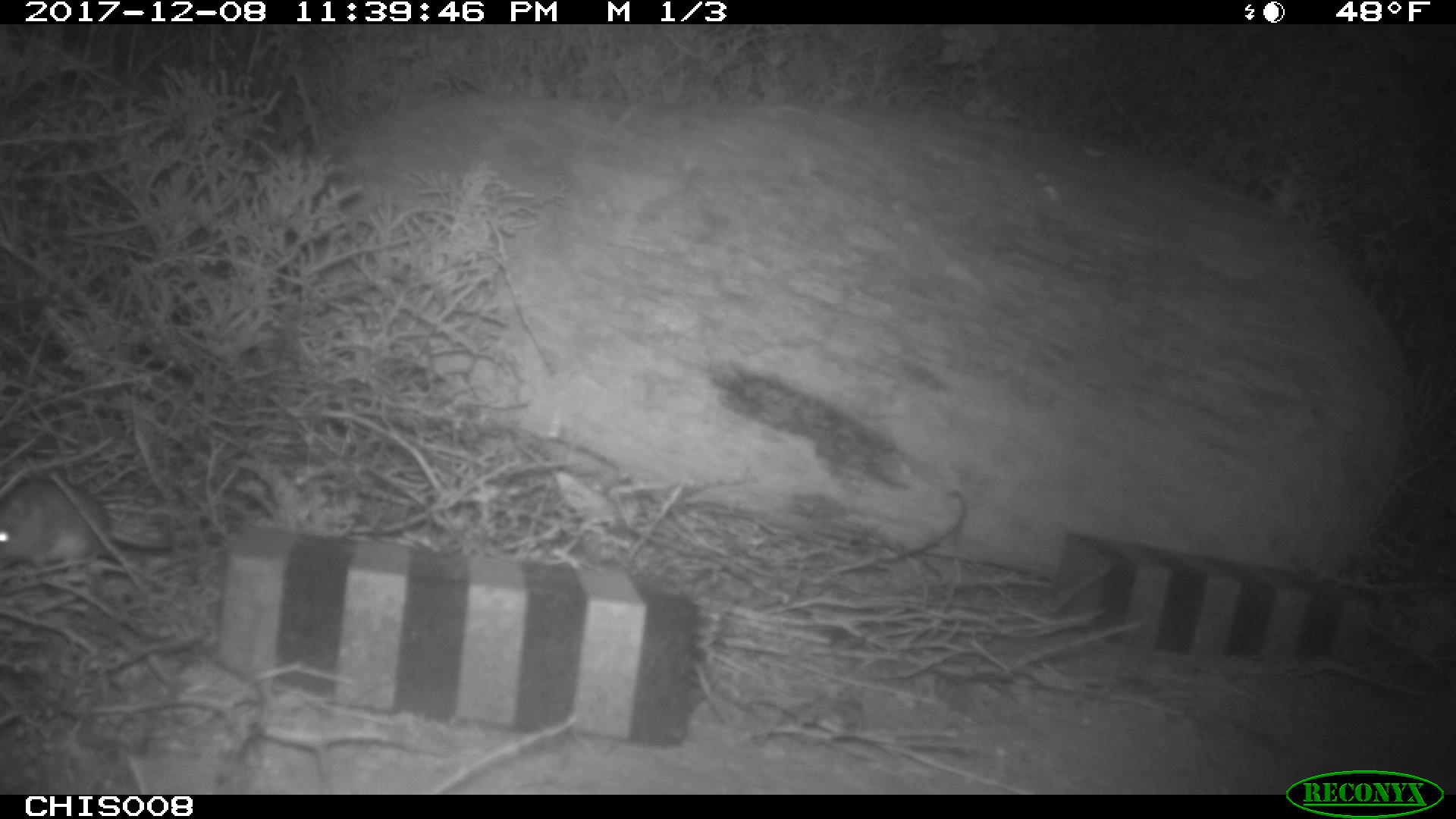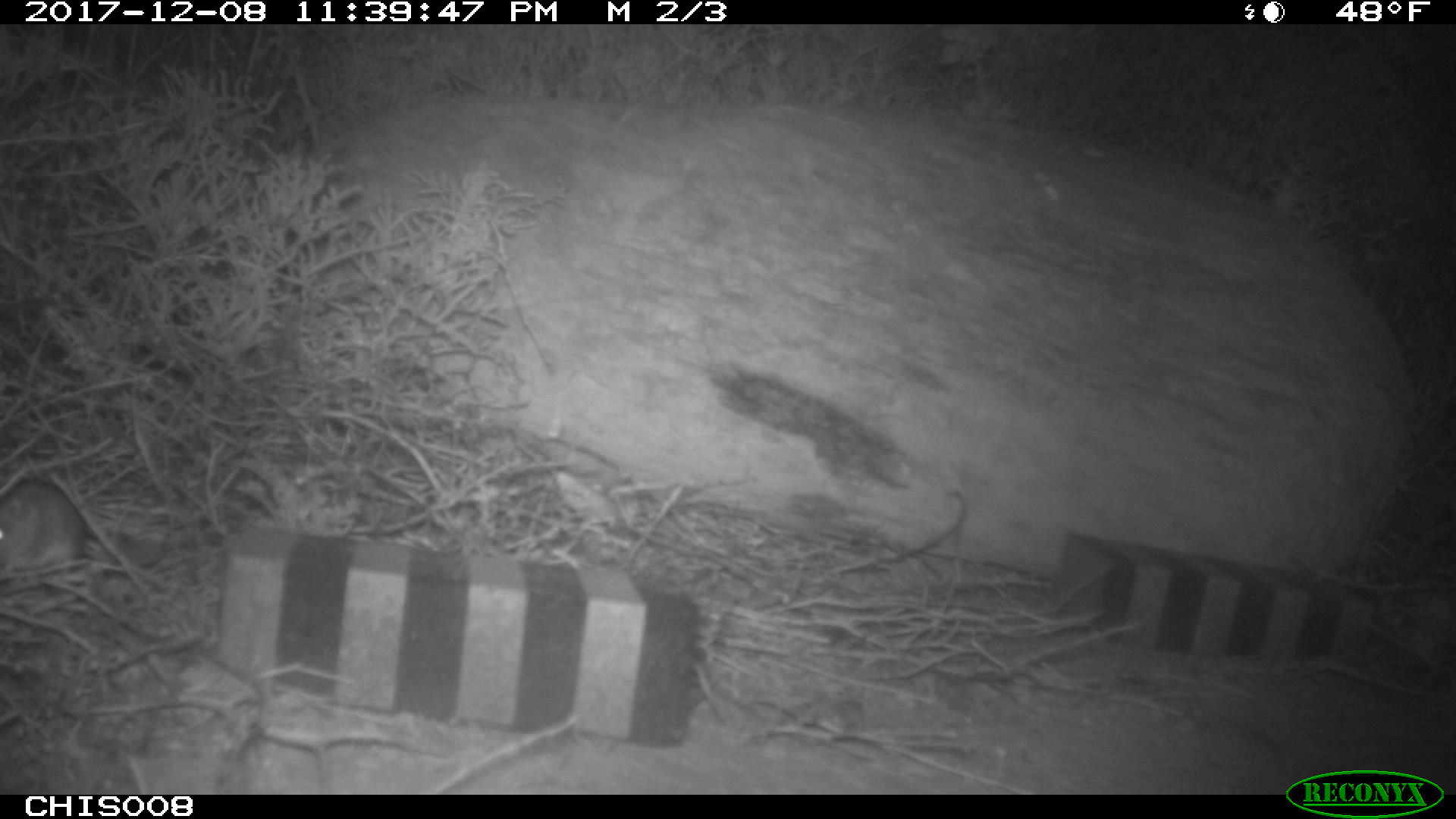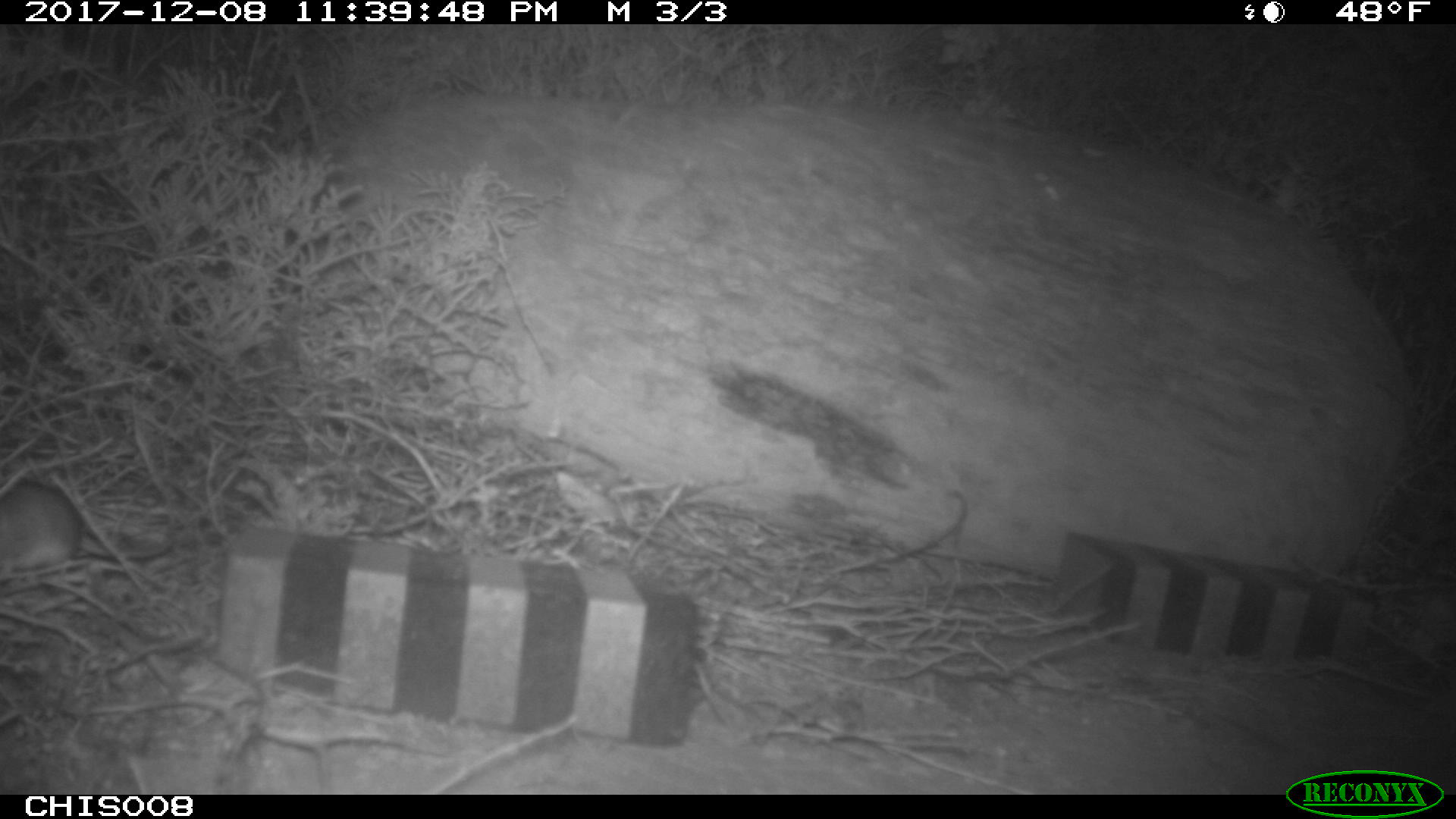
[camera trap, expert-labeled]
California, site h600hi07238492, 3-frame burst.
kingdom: Animalia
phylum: Chordata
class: Mammalia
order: Rodentia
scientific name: Rodentia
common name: rodent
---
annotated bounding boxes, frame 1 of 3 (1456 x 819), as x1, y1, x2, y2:
rodent: 0, 478, 171, 569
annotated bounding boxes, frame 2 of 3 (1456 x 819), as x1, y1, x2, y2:
rodent: 0, 477, 169, 571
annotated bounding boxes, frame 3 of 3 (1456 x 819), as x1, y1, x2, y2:
rodent: 0, 481, 172, 573